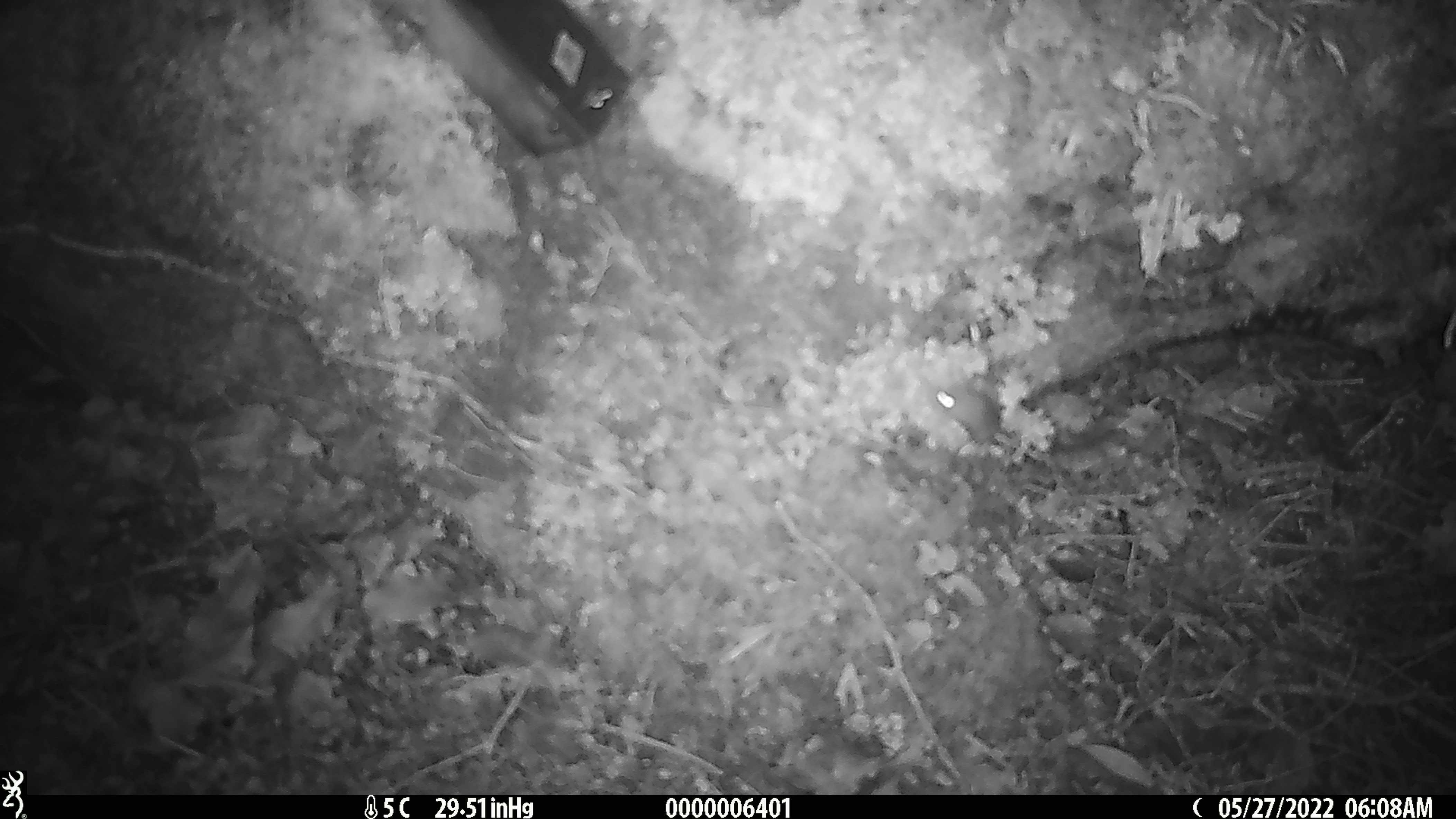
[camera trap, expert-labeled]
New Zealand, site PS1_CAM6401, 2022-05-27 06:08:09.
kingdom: Animalia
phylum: Chordata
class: Mammalia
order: Rodentia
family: Muridae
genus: Mus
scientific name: Mus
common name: mouse